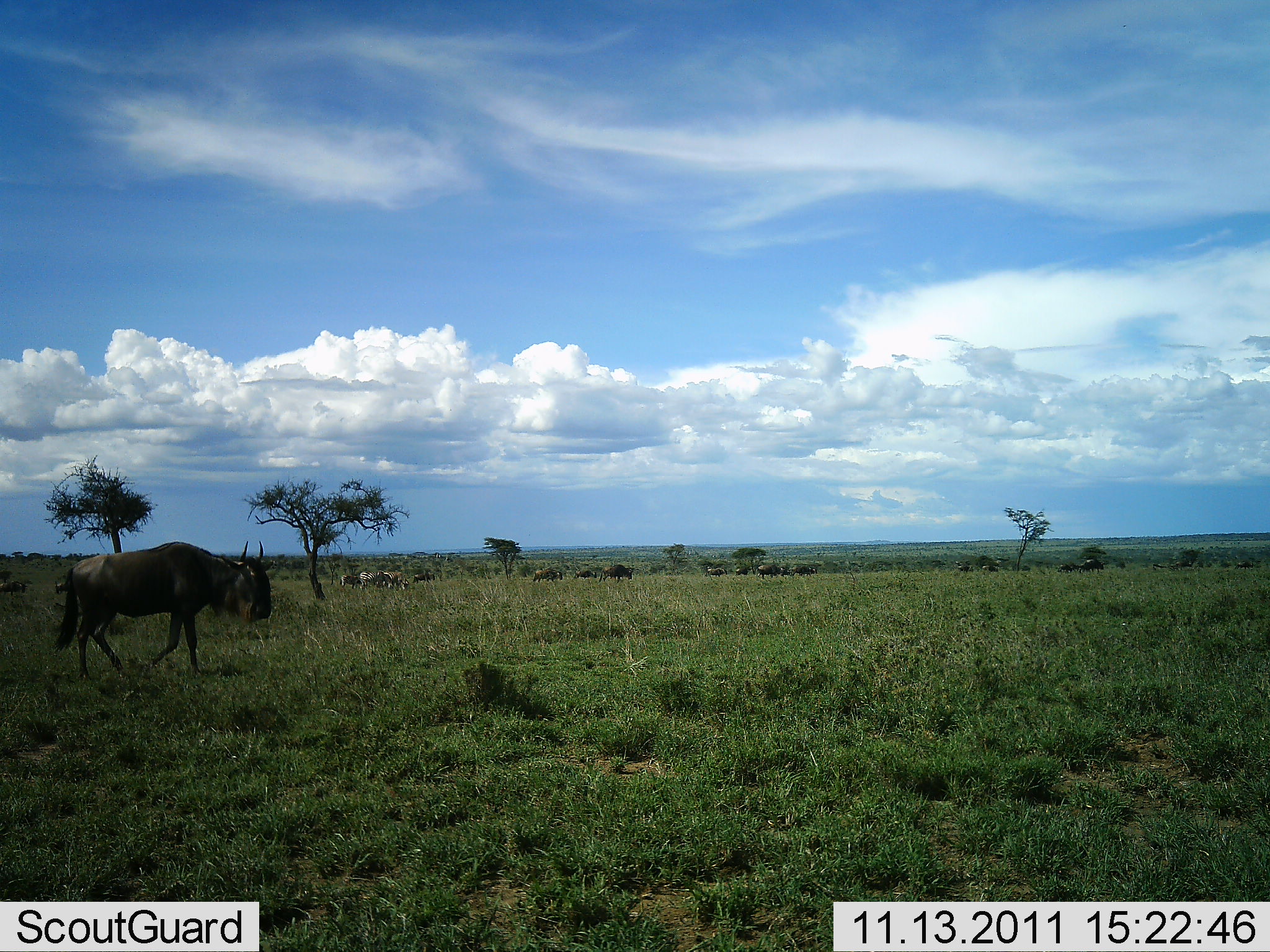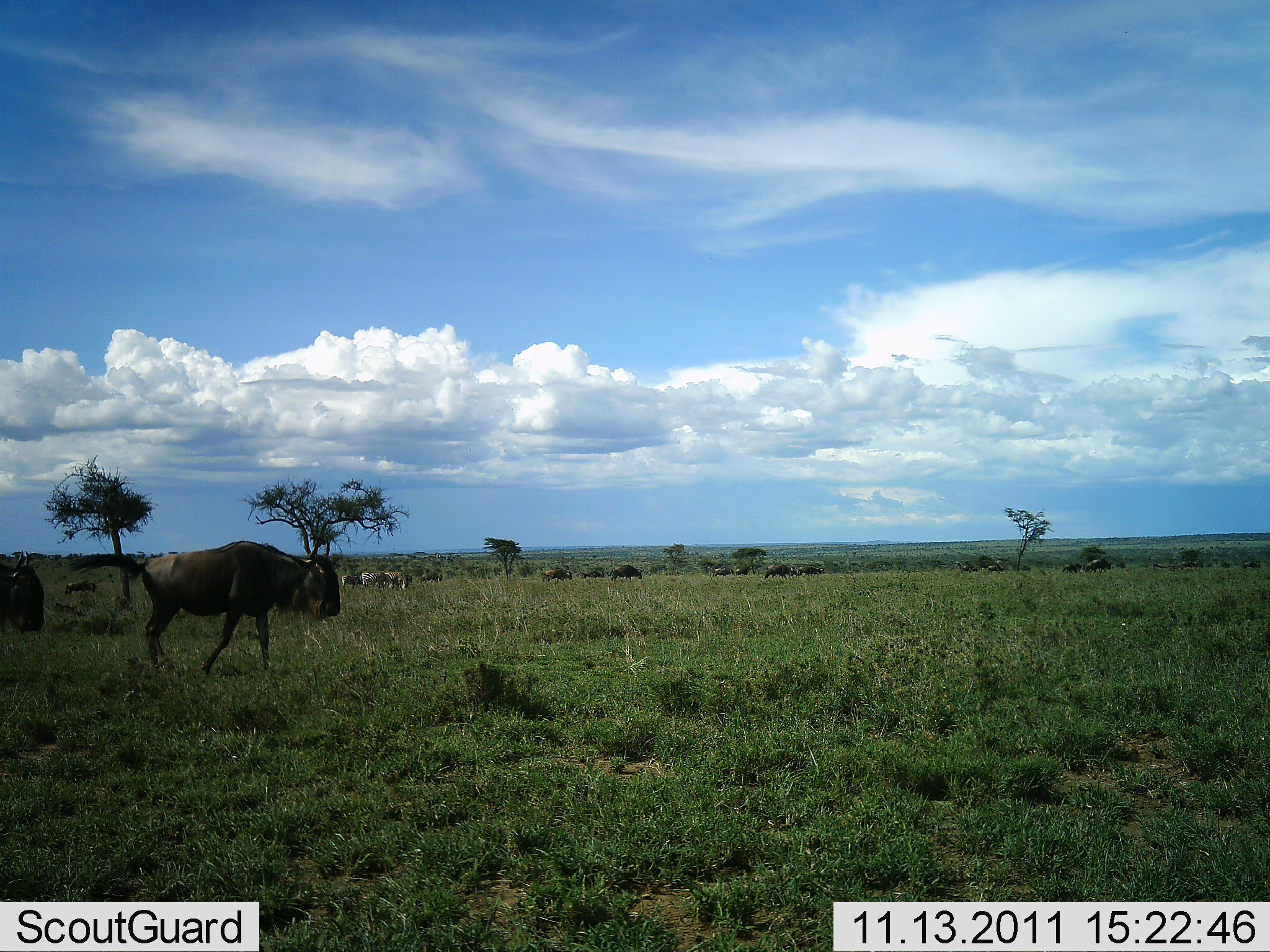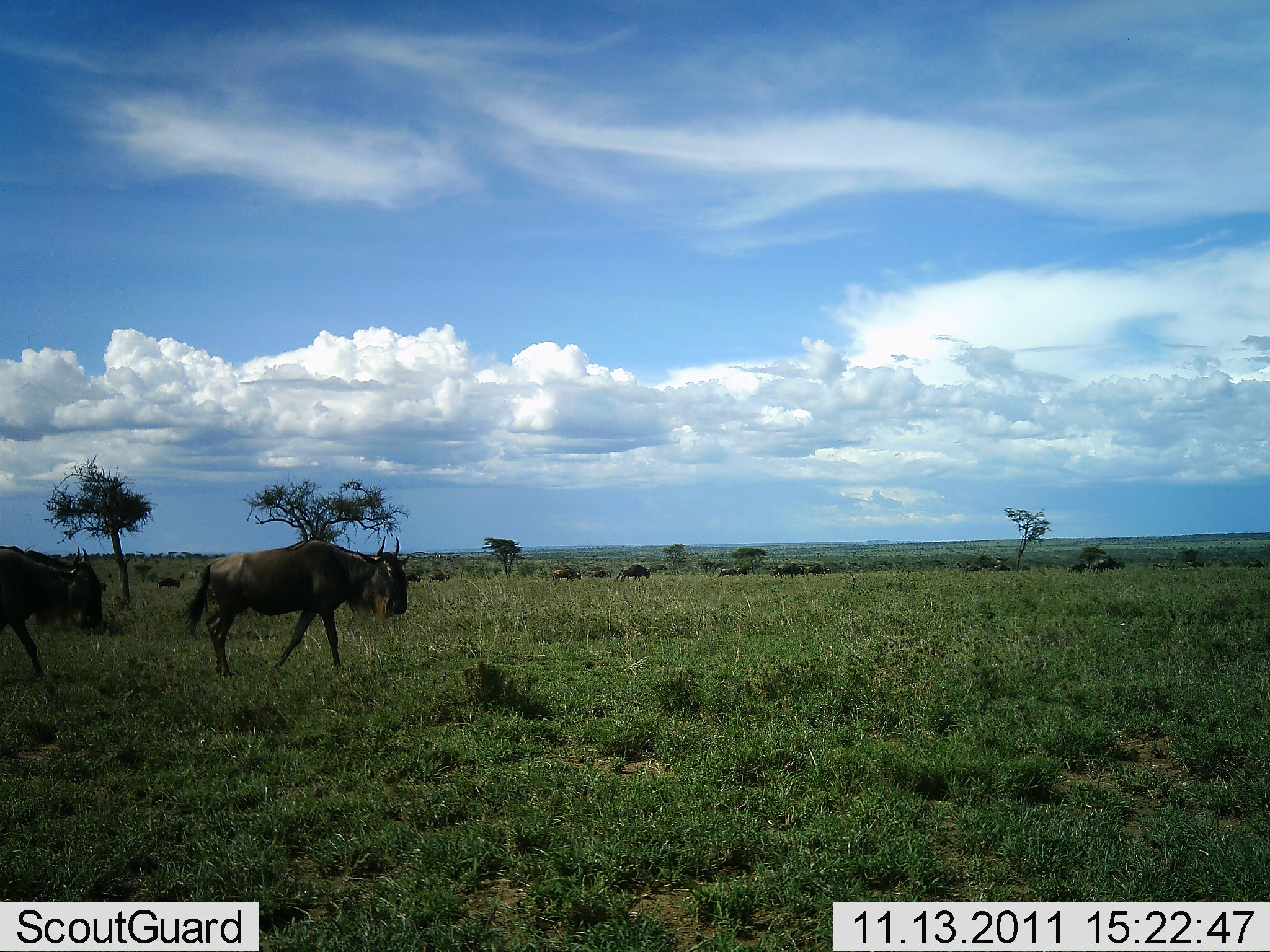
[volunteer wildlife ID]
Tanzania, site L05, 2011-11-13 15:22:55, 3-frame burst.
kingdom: Animalia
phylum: Chordata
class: Mammalia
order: Artiodactyla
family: Bovidae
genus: Connochaetes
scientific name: Connochaetes taurinus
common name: blue wildebeest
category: wildebeest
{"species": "wildebeest (blue wildebeest) (Connochaetes taurinus)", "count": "11-50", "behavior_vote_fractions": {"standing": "17%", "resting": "0%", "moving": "100%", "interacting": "0%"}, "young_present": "0%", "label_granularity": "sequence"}